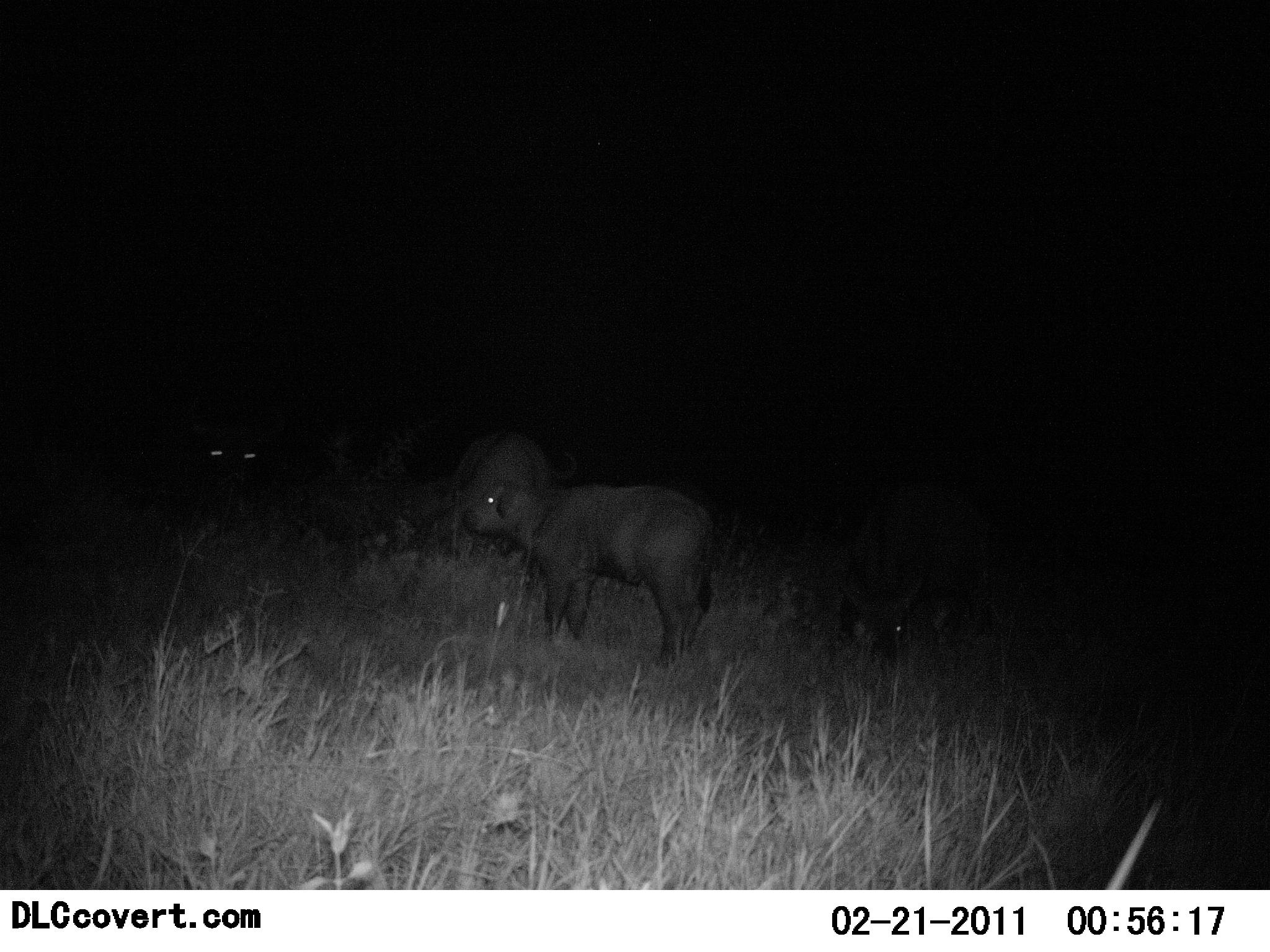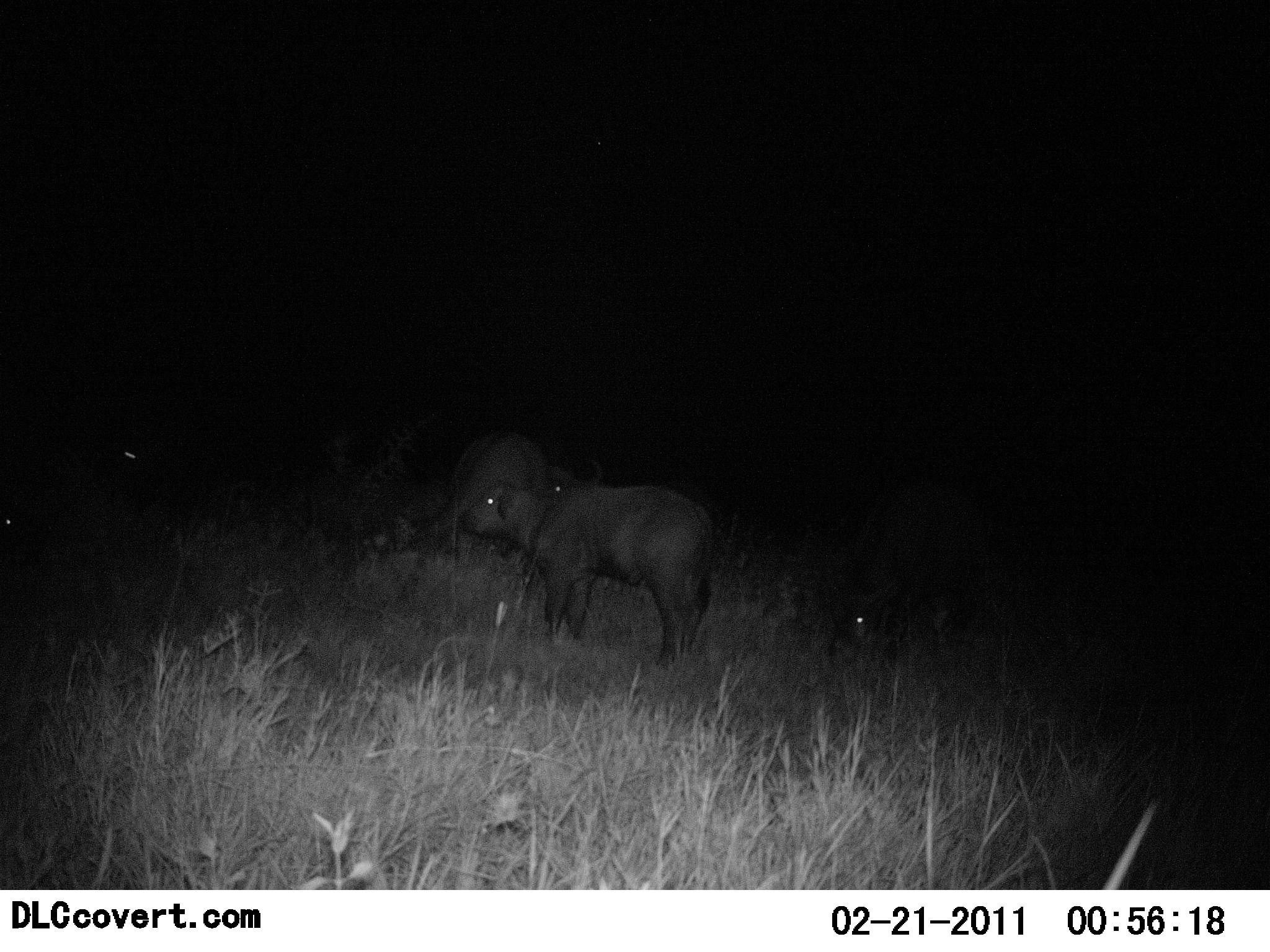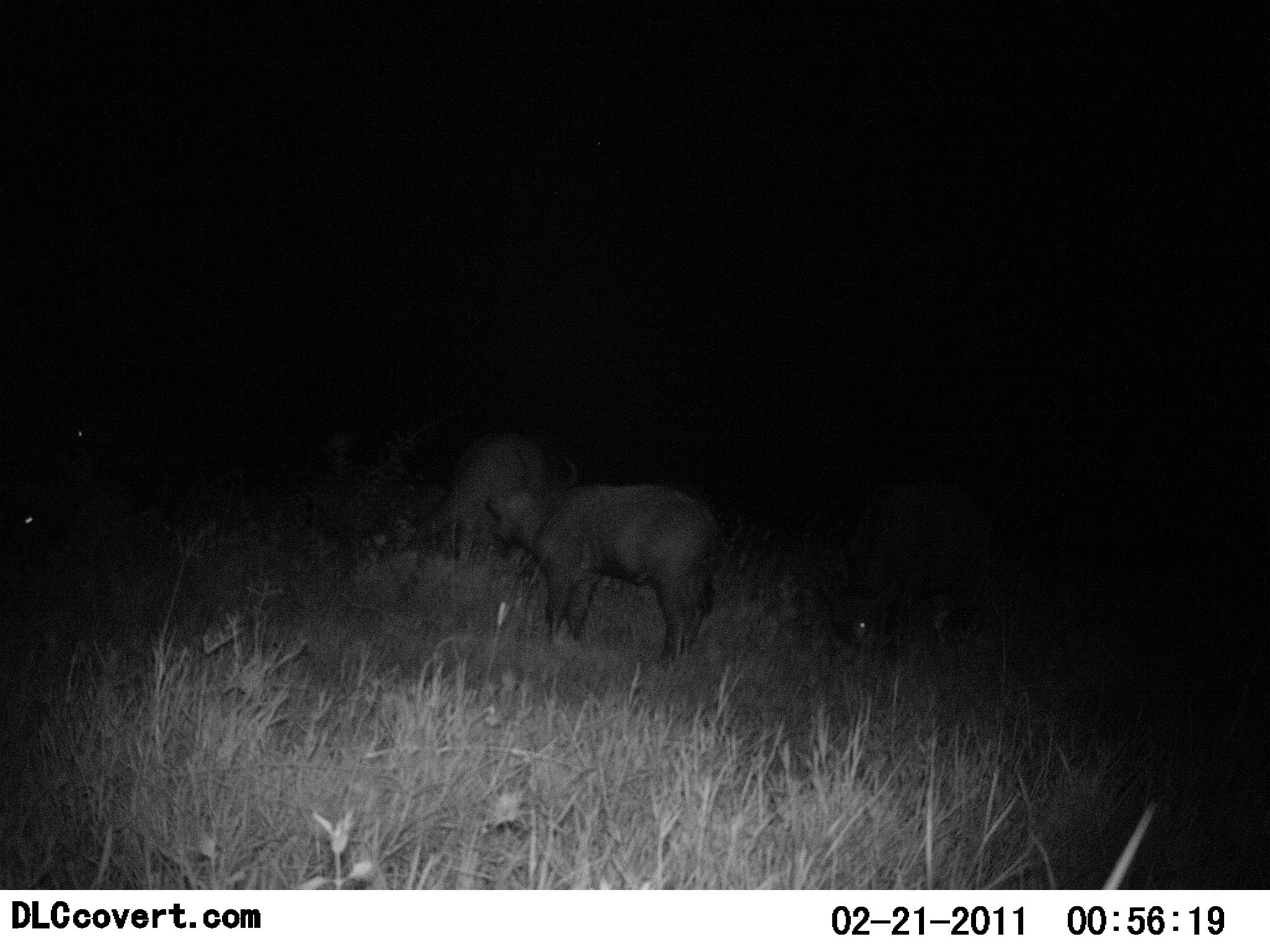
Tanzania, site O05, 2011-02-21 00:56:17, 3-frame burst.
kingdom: Animalia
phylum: Chordata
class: Mammalia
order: Artiodactyla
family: Bovidae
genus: Syncerus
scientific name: Syncerus caffer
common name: cape buffalo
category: buffalo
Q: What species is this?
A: Buffalo (cape buffalo) (Syncerus caffer).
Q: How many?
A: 4.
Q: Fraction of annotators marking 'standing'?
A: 91%.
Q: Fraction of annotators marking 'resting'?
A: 18%.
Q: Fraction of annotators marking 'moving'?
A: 9%.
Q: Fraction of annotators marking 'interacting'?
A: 0%.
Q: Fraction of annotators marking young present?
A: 36%.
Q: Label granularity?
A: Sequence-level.